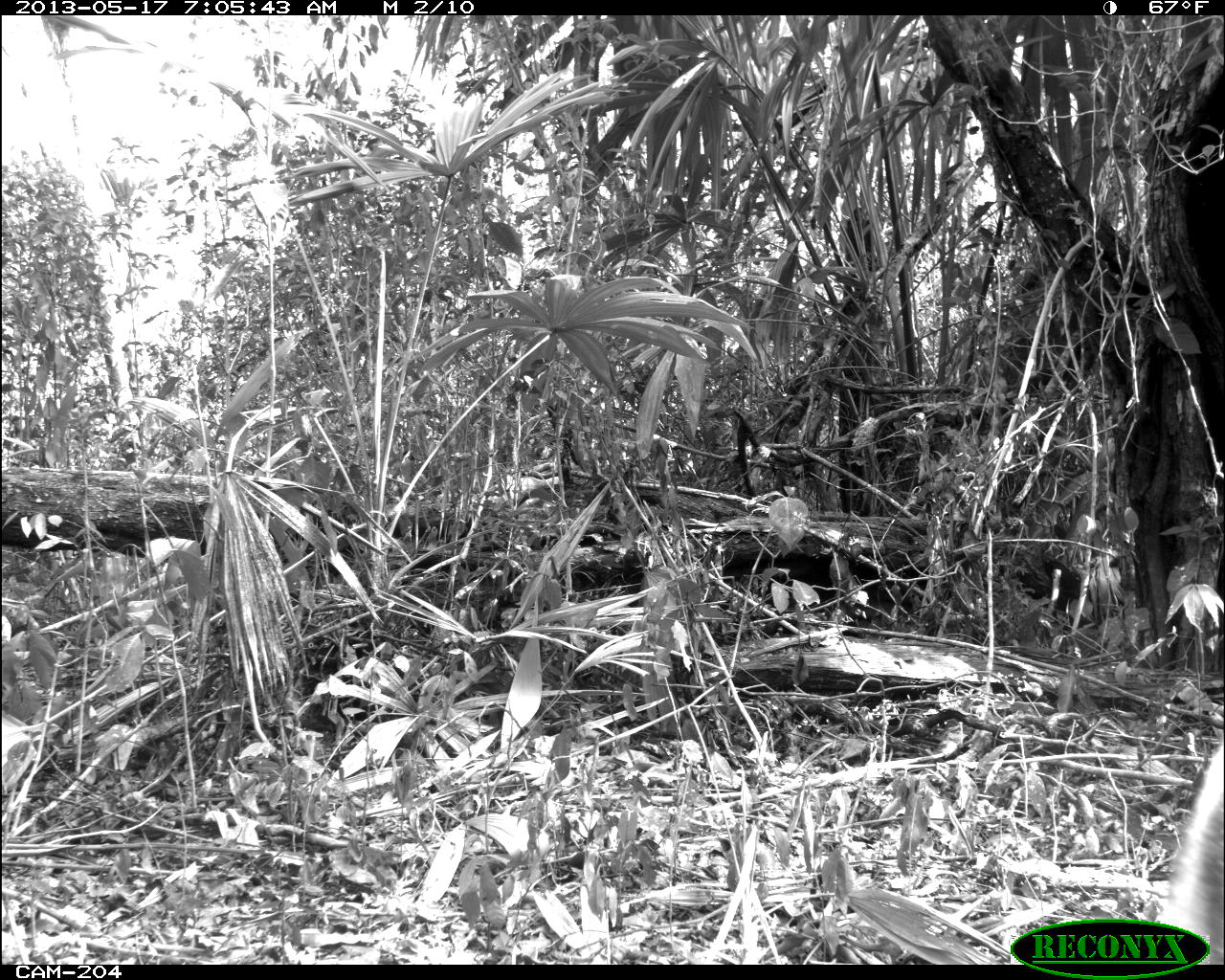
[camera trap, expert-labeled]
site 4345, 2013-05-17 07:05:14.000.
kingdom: Animalia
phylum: Chordata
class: Mammalia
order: Perissodactyla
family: Tapiridae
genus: Tapirus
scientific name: Tapirus bairdii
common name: baird's tapir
Tapirus bairdii (baird's tapir), count 1, sex female.